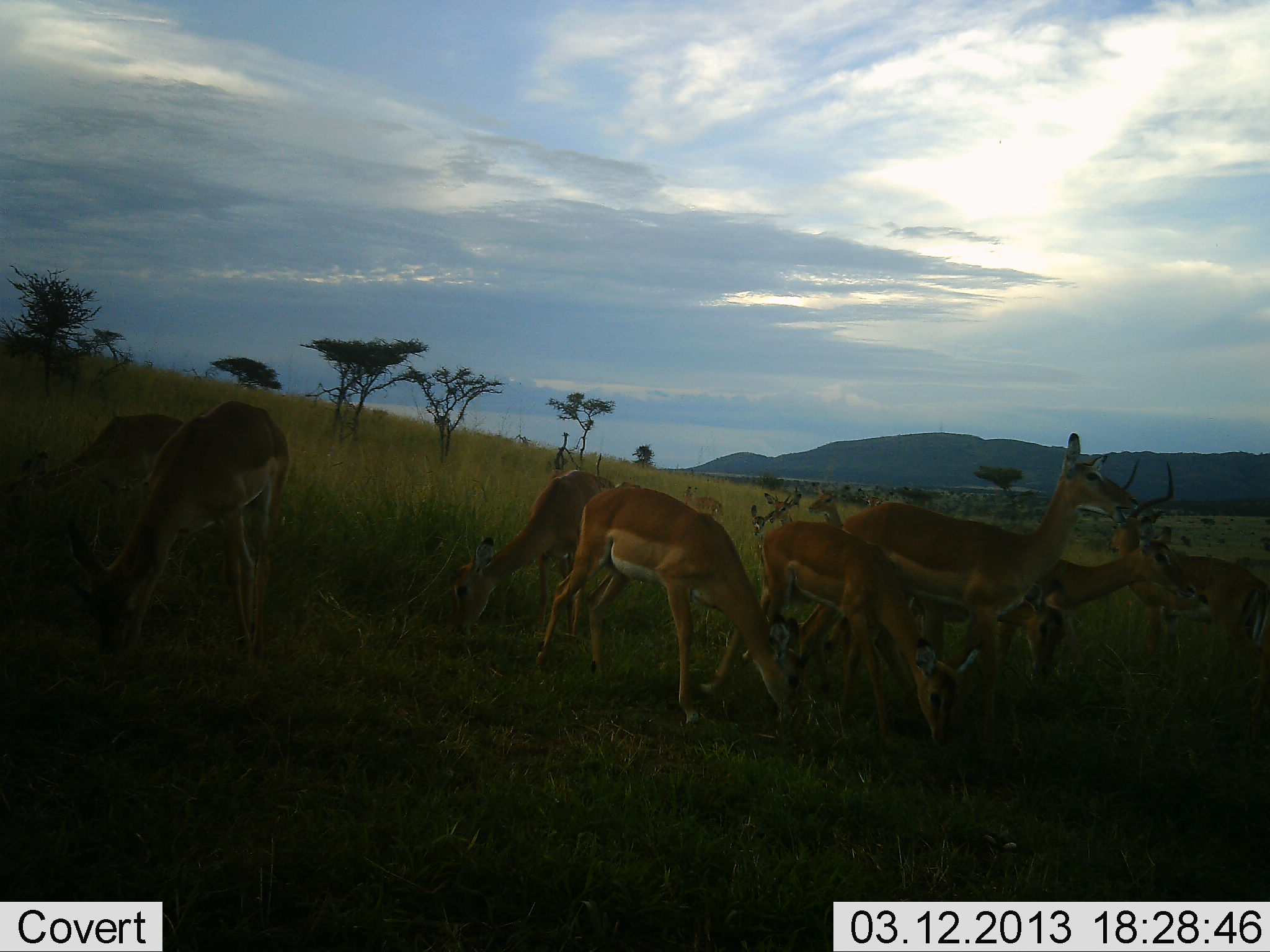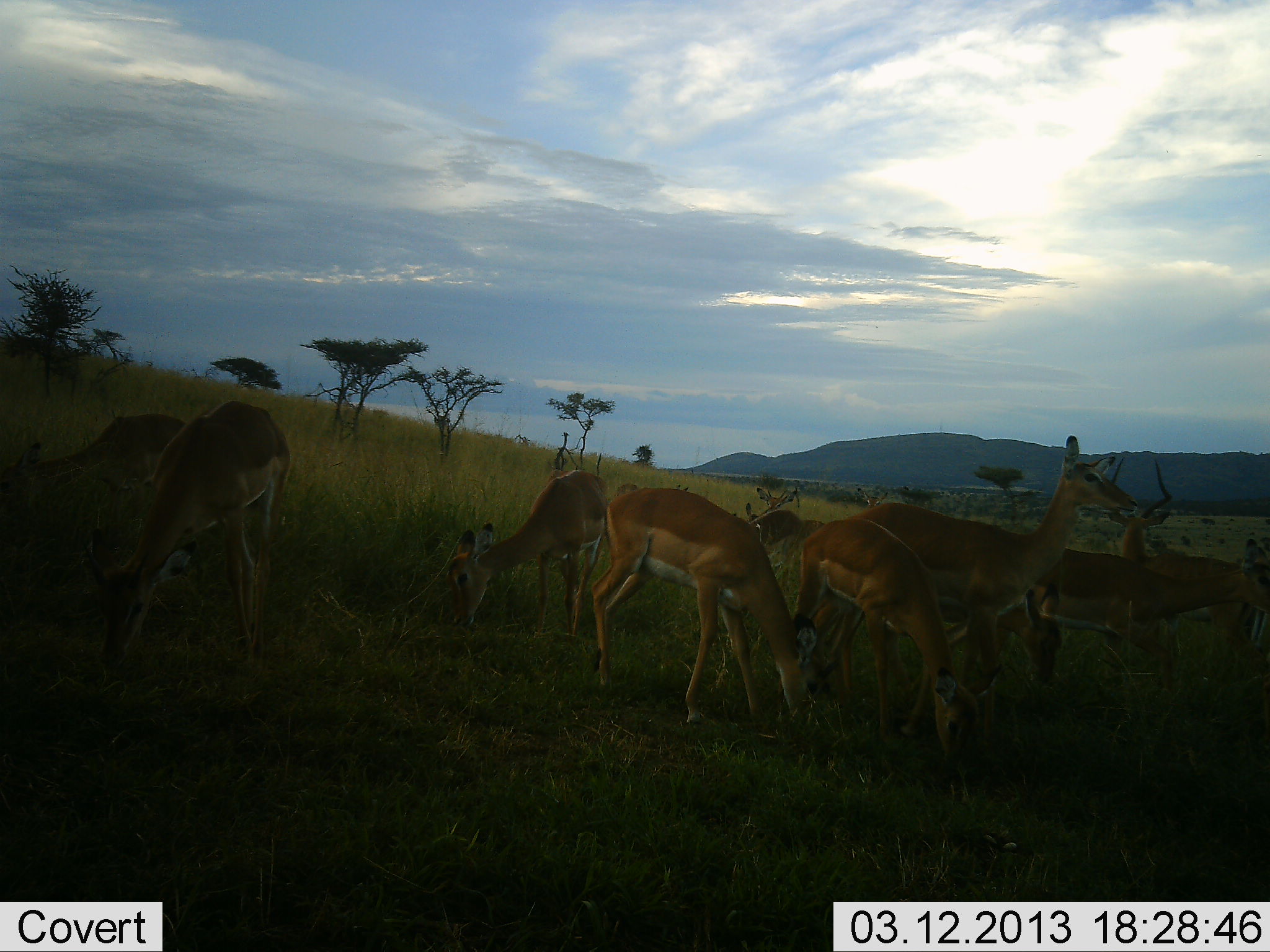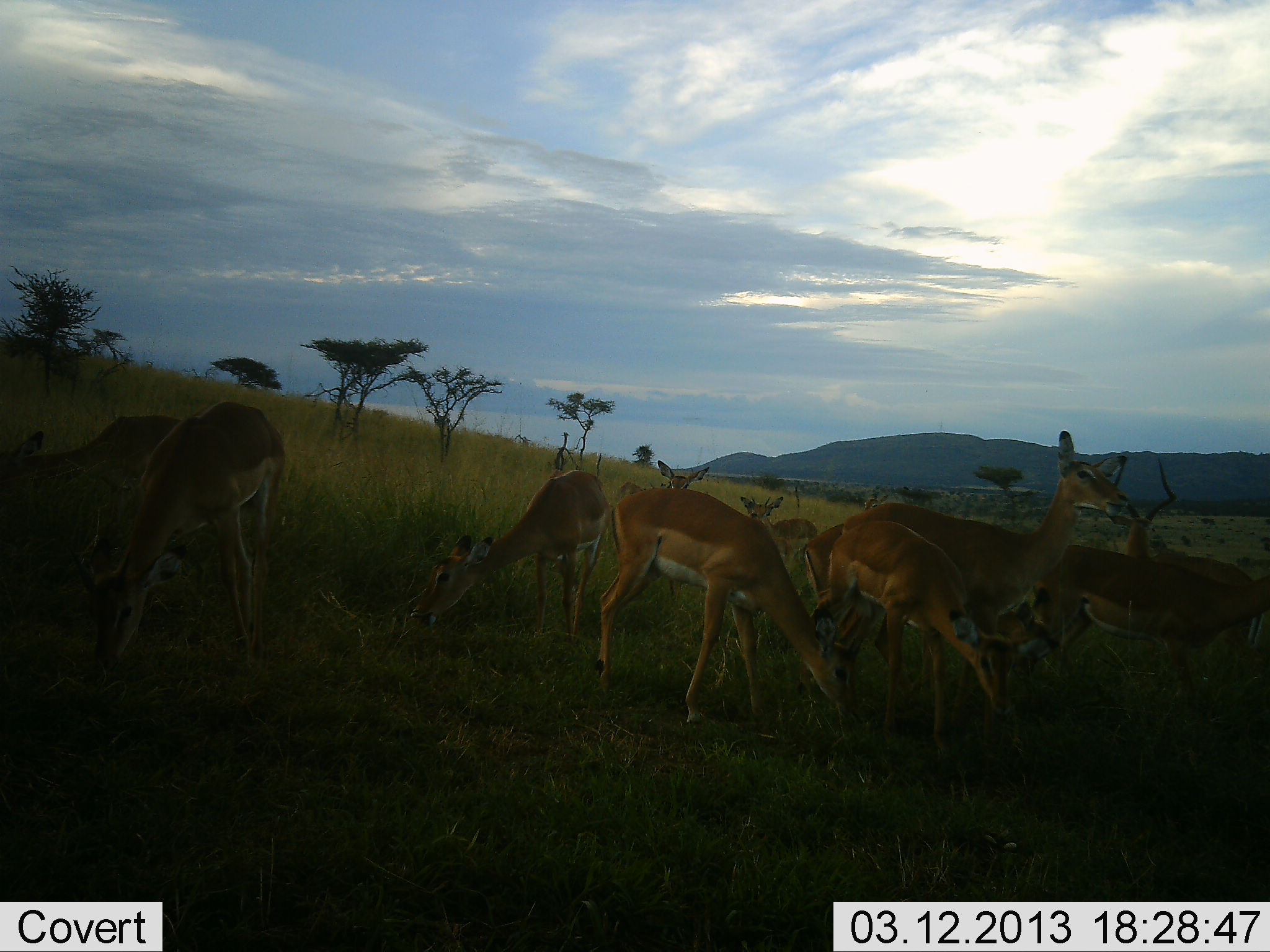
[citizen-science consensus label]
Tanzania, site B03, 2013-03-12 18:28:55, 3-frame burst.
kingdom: Animalia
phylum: Chordata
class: Mammalia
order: Artiodactyla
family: Bovidae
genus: Aepyceros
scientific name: Aepyceros melampus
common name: impala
Impala (Aepyceros melampus), count 11-50. Behavior (volunteer vote fractions): standing 62%, resting 0%, moving 24%, interacting 0%. Young present (vote fraction): 10%. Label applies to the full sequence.